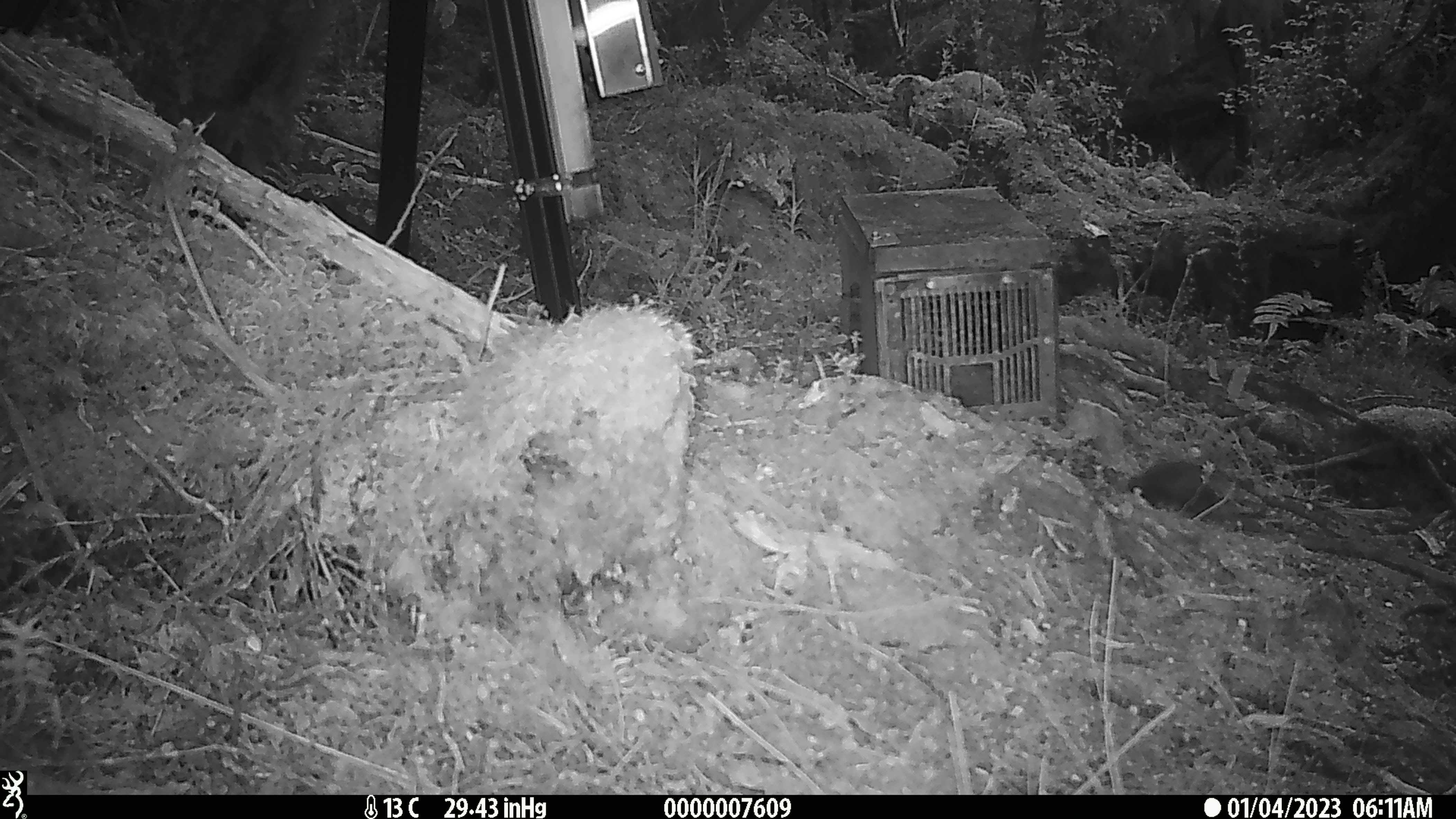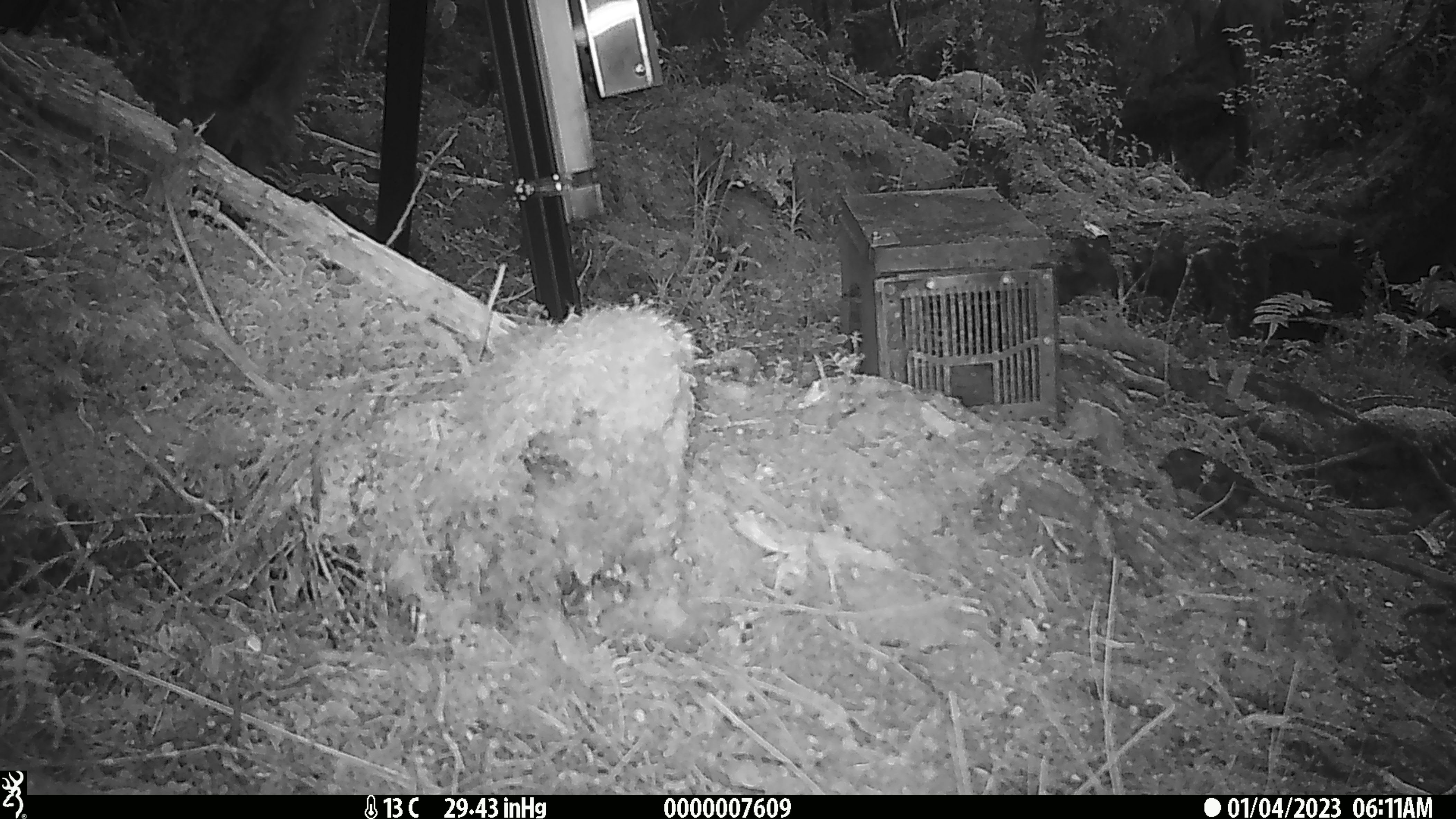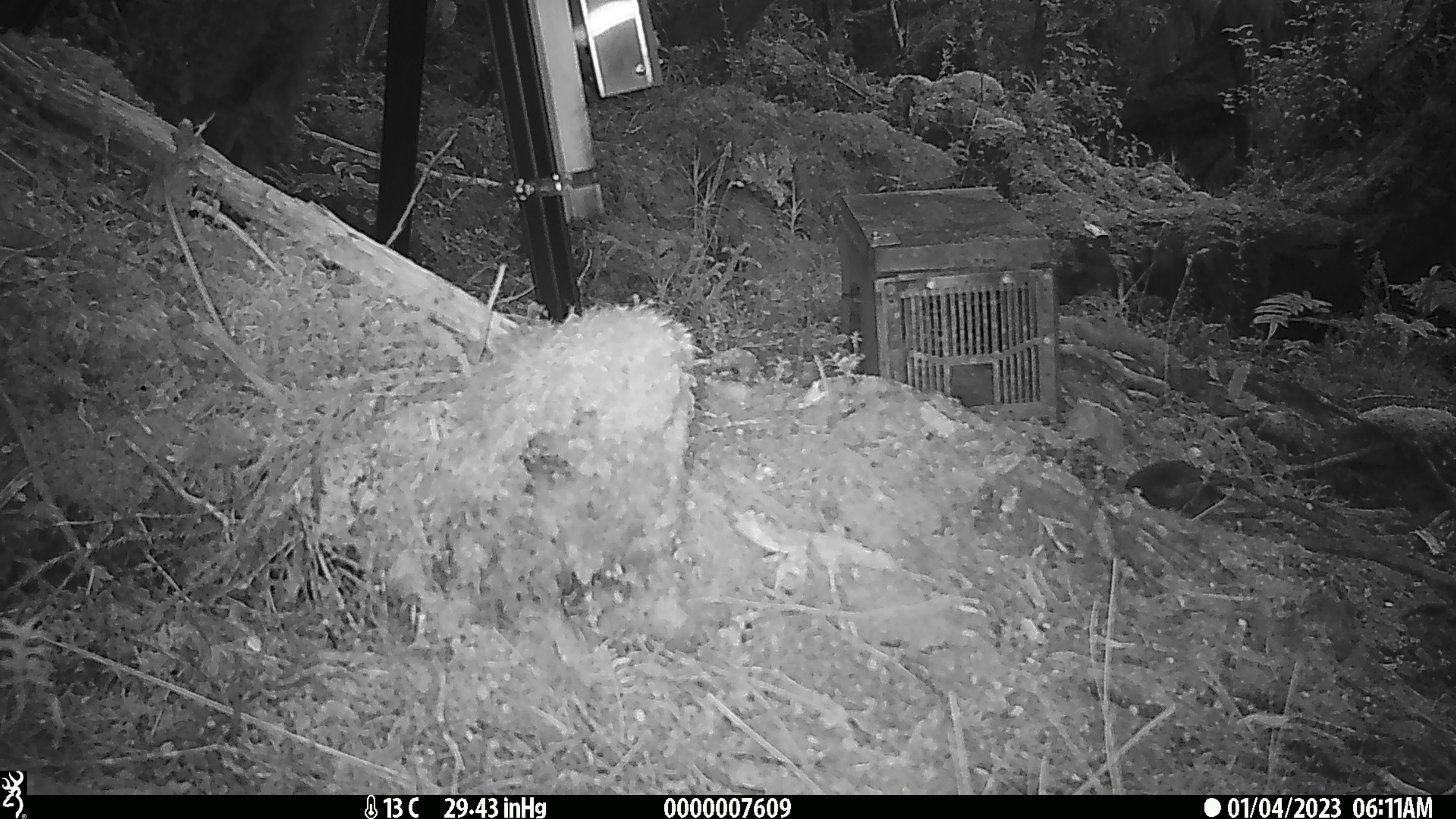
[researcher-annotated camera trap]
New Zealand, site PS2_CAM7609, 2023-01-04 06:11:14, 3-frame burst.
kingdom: Animalia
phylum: Chordata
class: Aves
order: Passeriformes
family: Petroicidae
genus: Petroica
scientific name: Petroica australis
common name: new zealand robin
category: robin